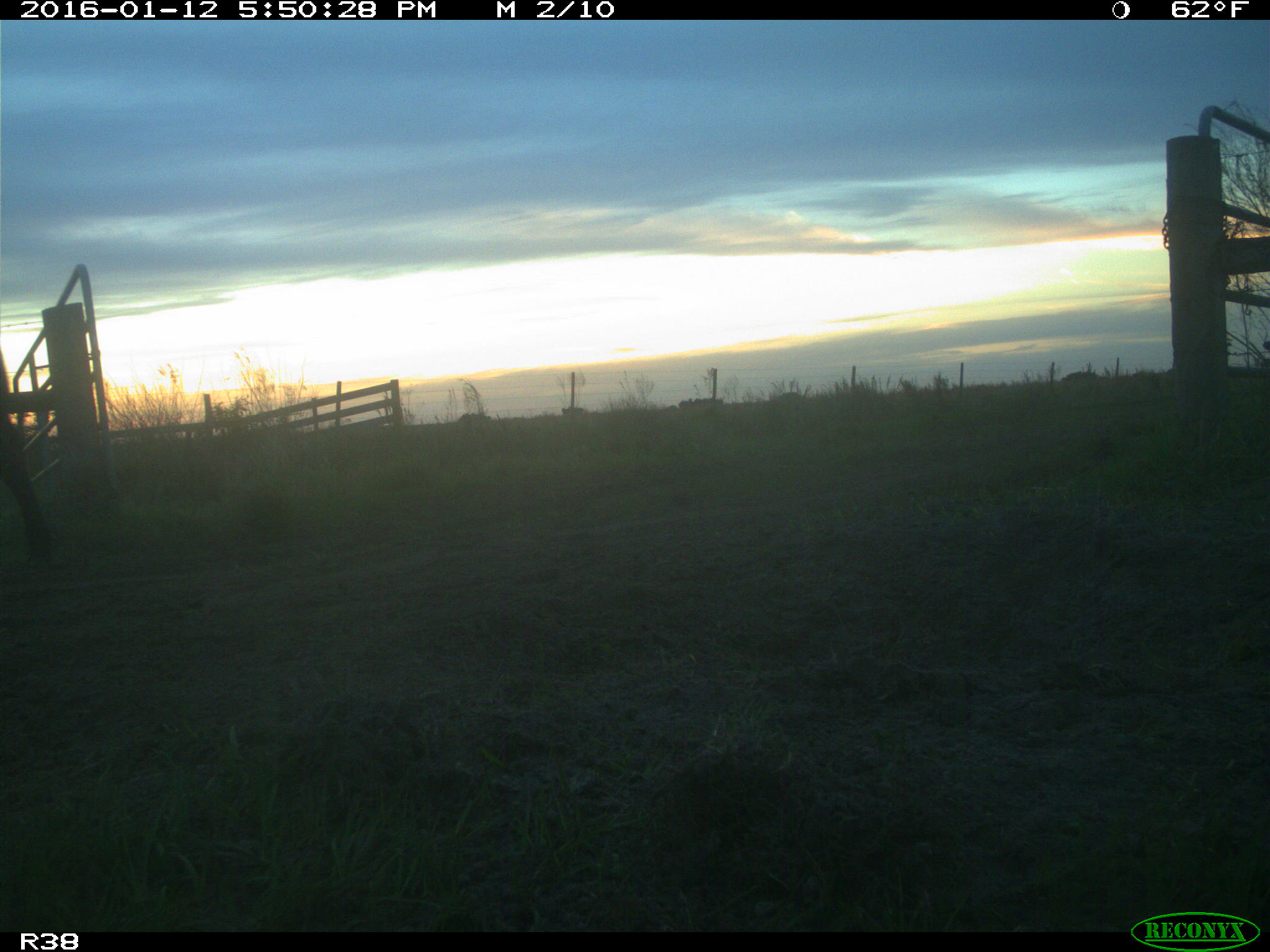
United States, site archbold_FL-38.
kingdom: Animalia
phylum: Chordata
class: Mammalia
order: Artiodactyla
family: Bovidae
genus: Bos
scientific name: Bos taurus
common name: domestic cow